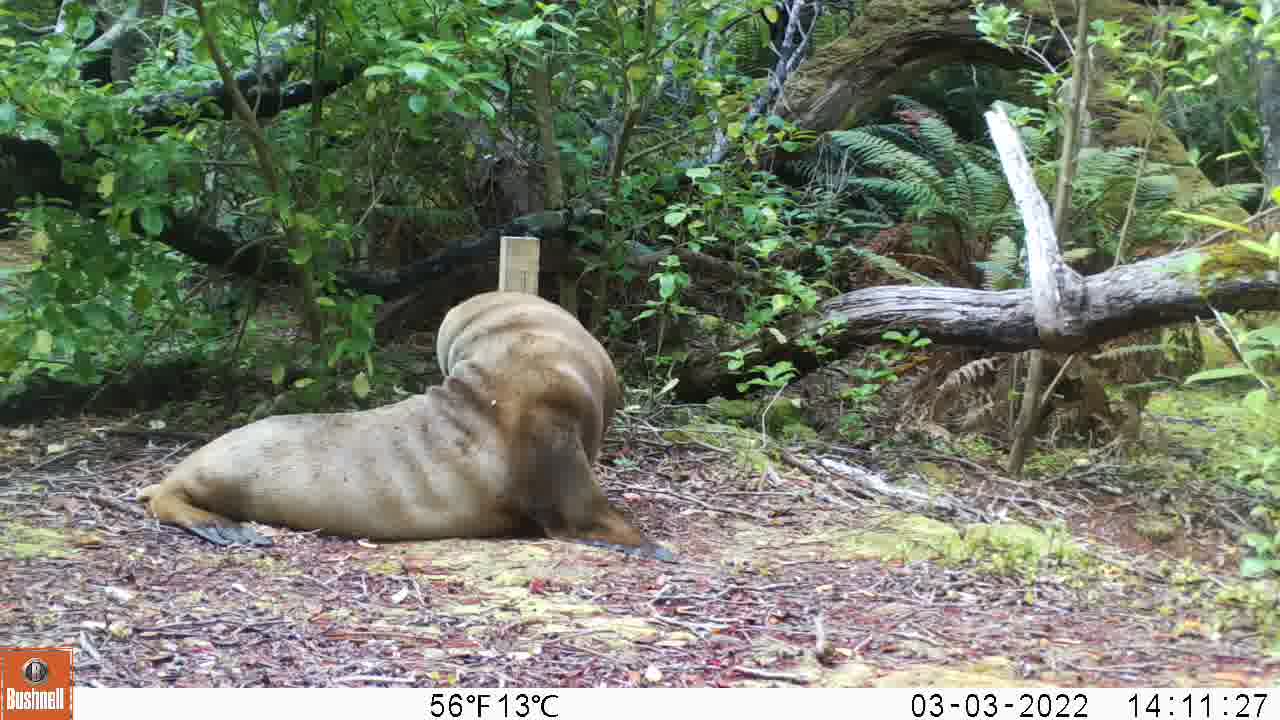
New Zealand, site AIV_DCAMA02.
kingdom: Animalia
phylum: Chordata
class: Mammalia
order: Carnivora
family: Otariidae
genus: Phocarctos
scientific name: Phocarctos hookeri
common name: new zealand sea lion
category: sealion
Sealion (new zealand sea lion) (Phocarctos hookeri).